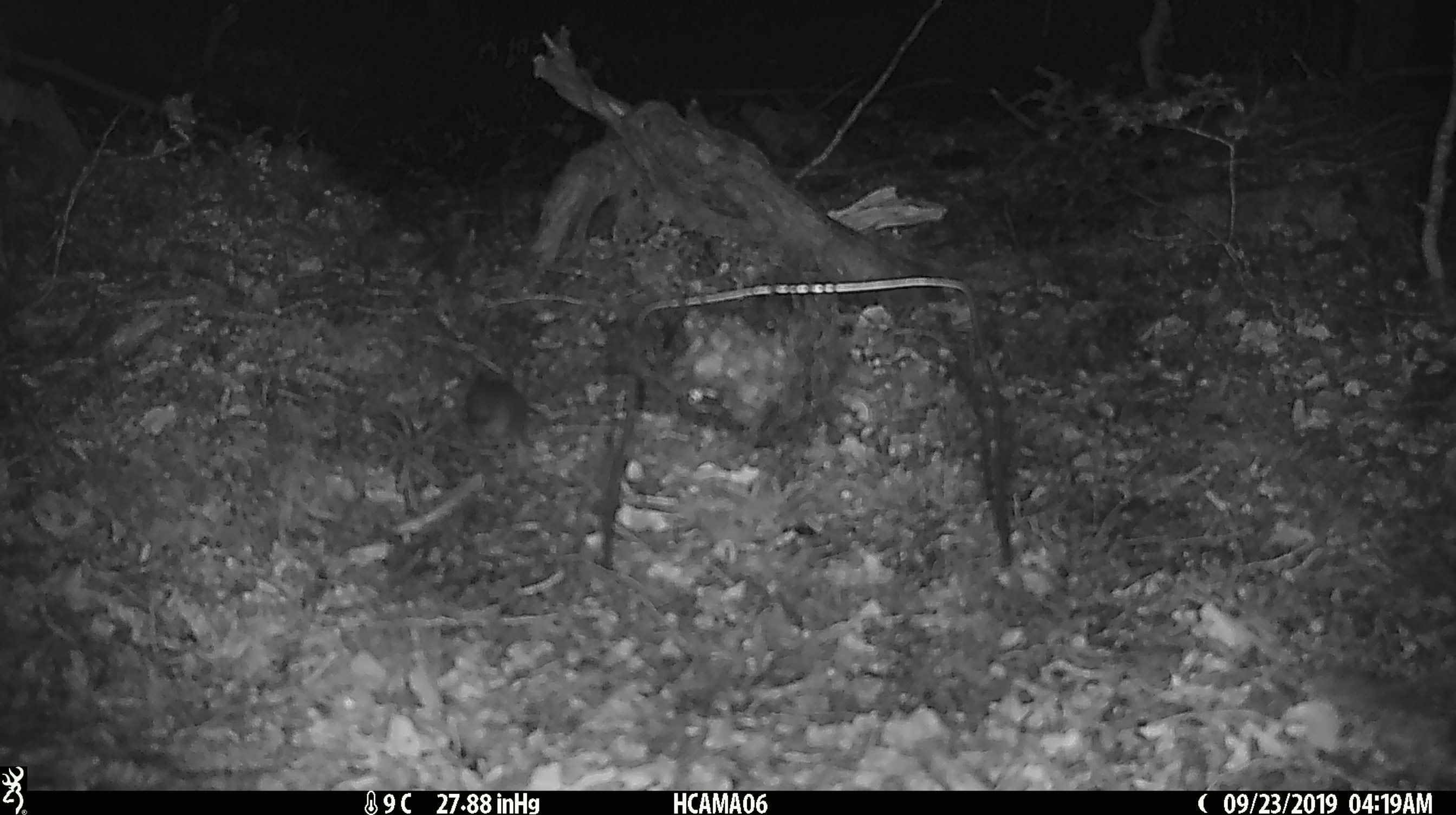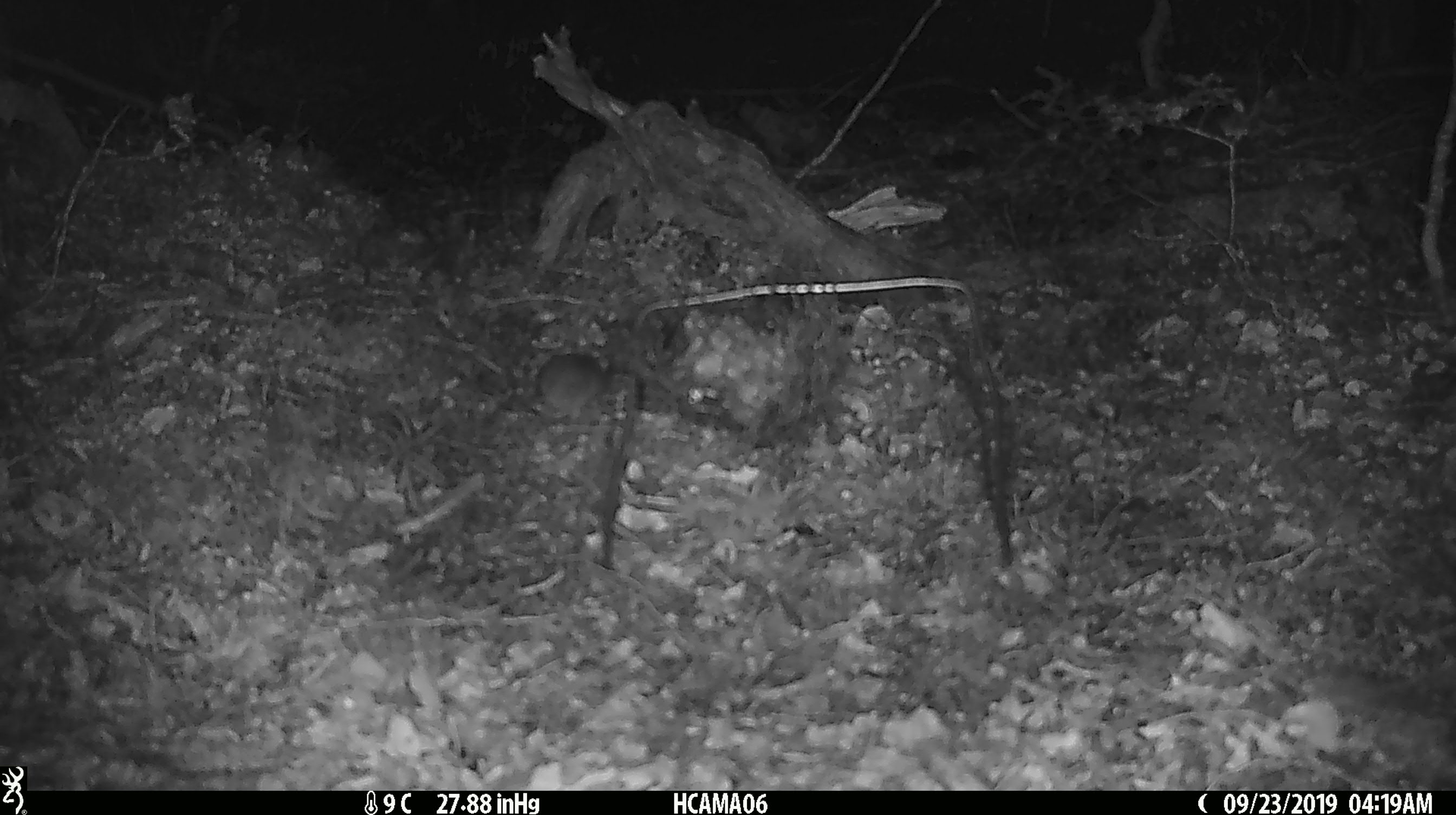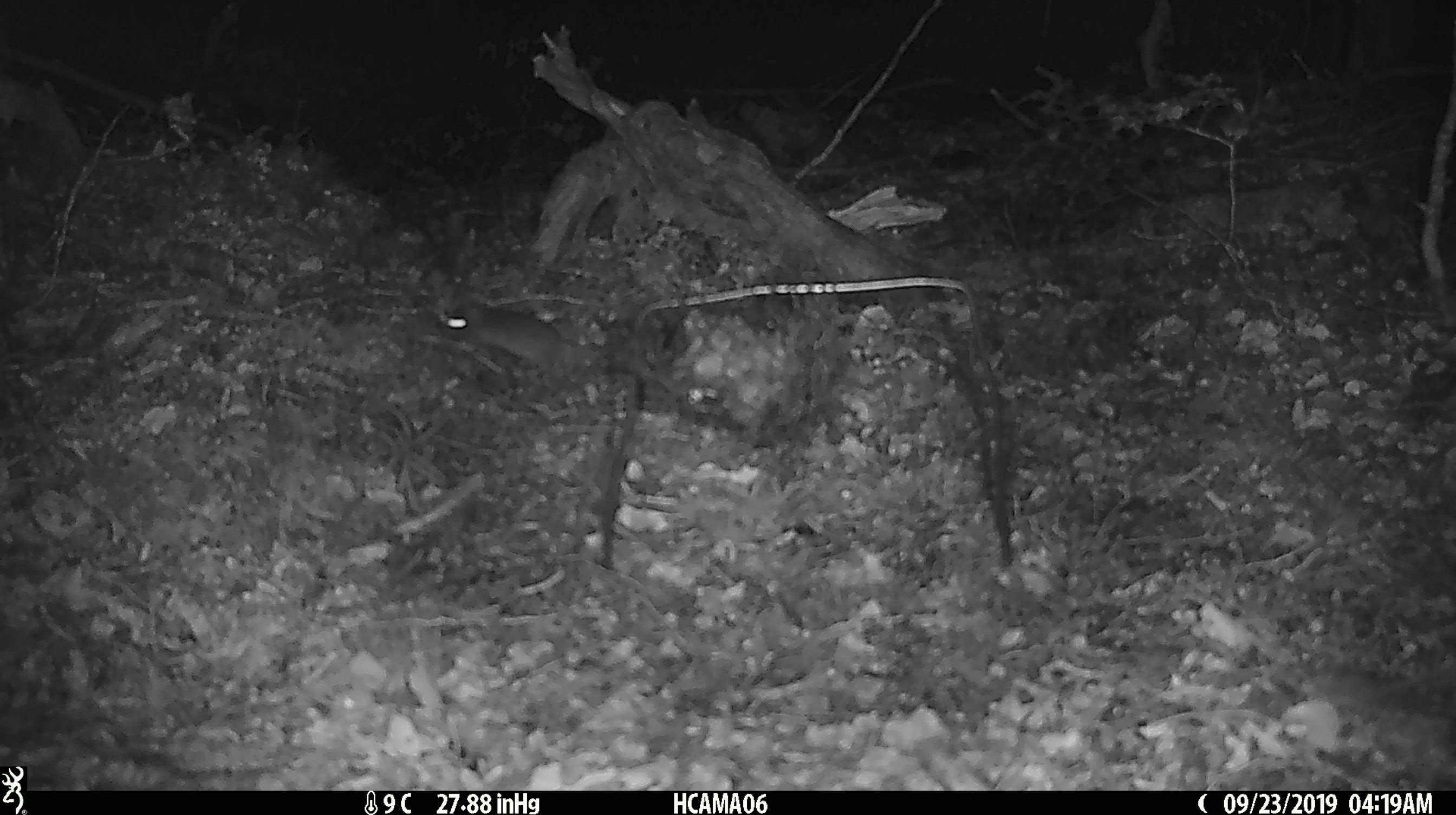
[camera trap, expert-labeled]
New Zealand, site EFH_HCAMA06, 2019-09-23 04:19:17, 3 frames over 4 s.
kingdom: Animalia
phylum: Chordata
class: Mammalia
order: Rodentia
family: Muridae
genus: Mus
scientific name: Mus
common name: mouse